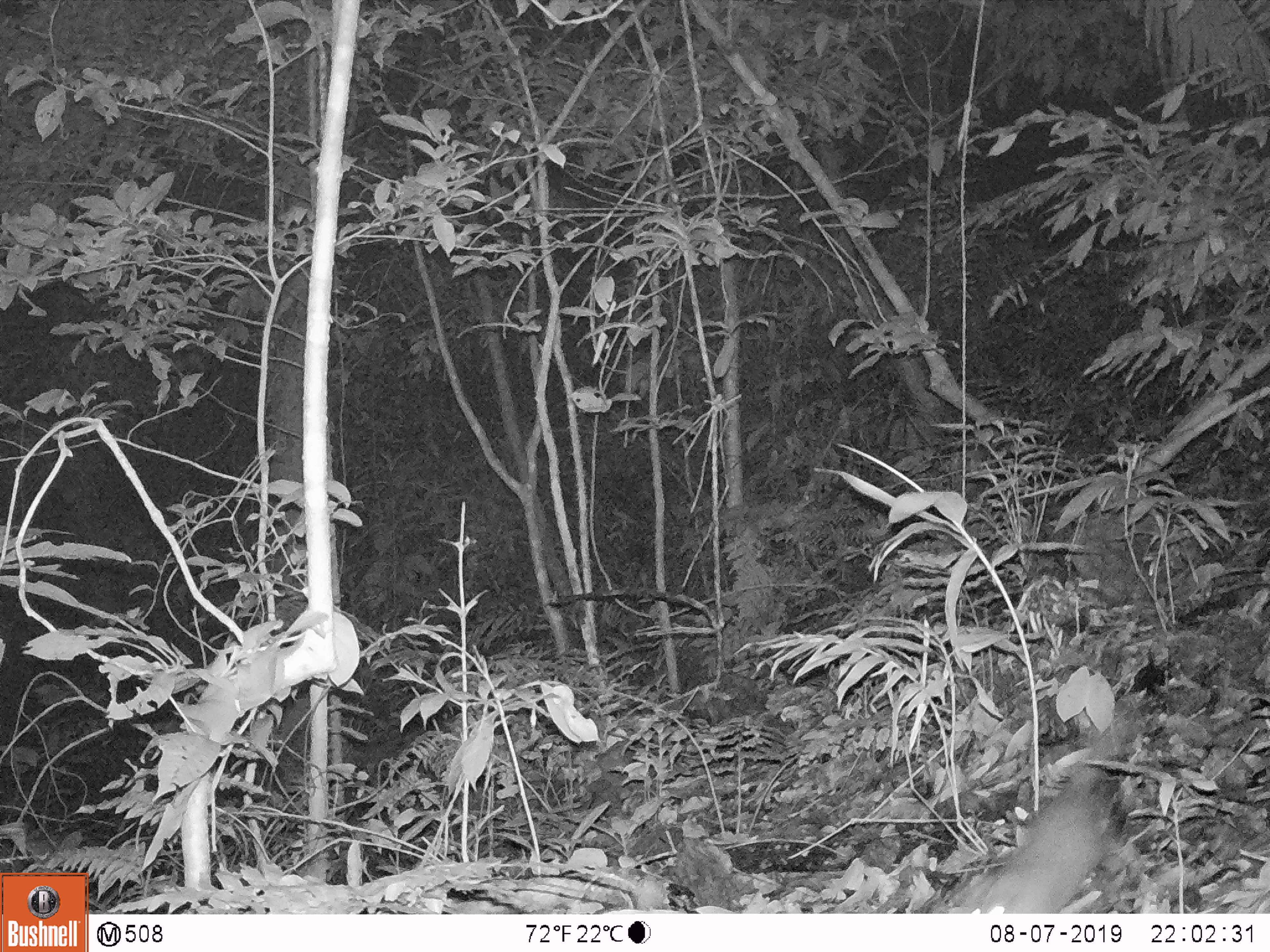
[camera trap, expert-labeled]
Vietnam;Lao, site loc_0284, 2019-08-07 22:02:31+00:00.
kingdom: Animalia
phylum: Chordata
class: Mammalia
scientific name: Mammalia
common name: mammal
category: unidentified small mammal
Unidentified small mammal (mammal) (Mammalia). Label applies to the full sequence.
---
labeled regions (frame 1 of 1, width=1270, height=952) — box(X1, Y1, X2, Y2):
unidentified small mammal: box(967, 706, 1137, 913)